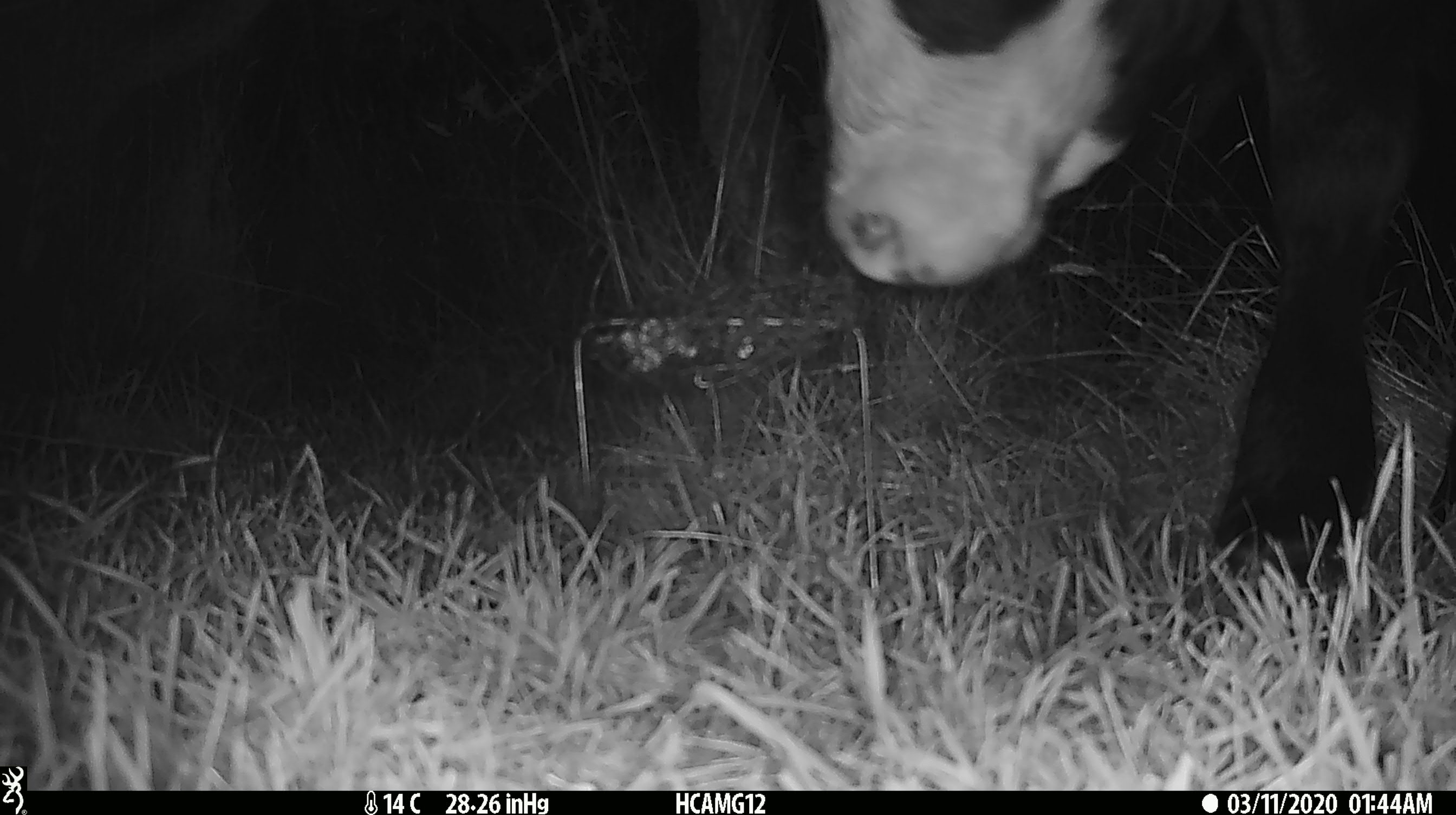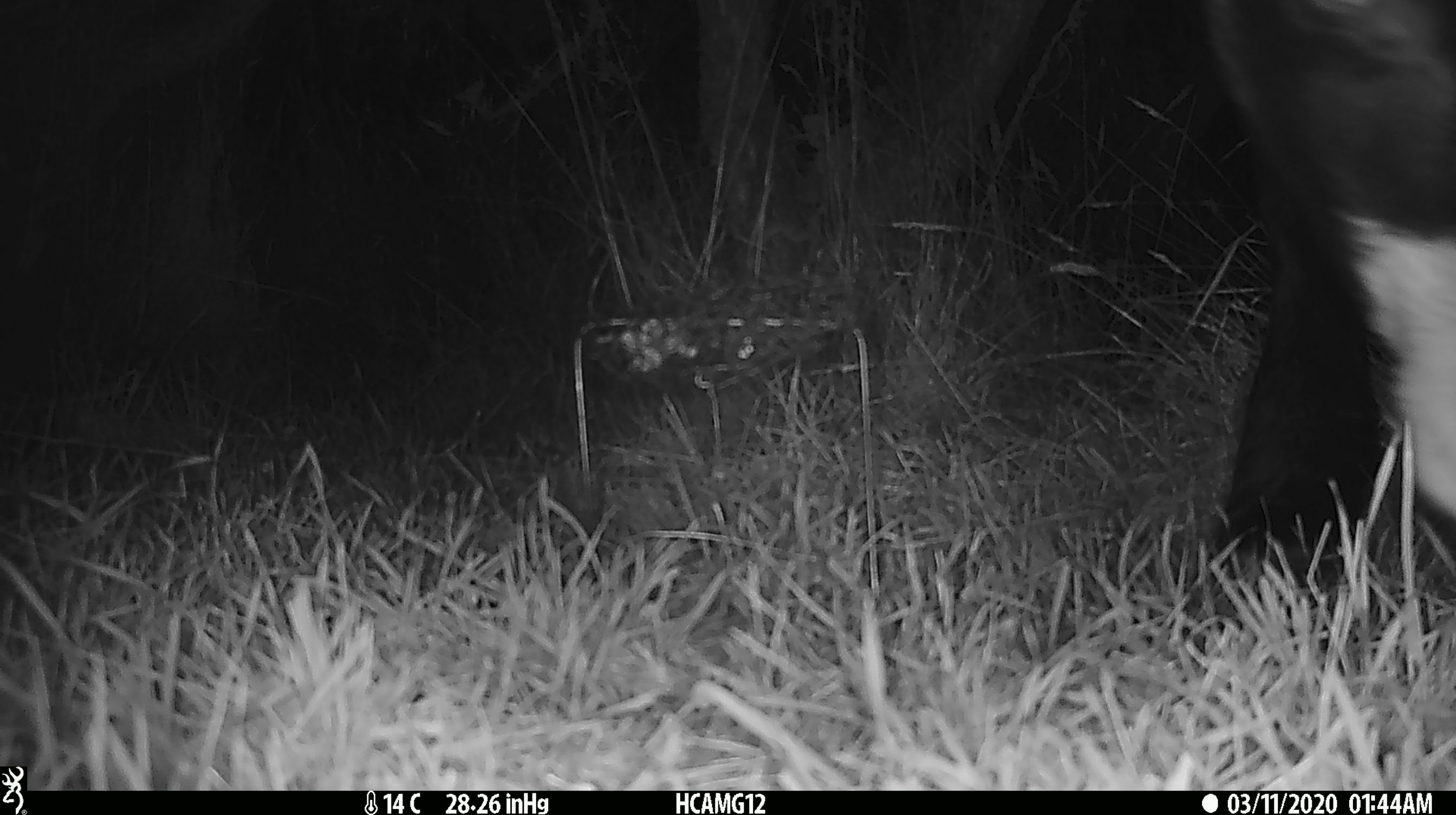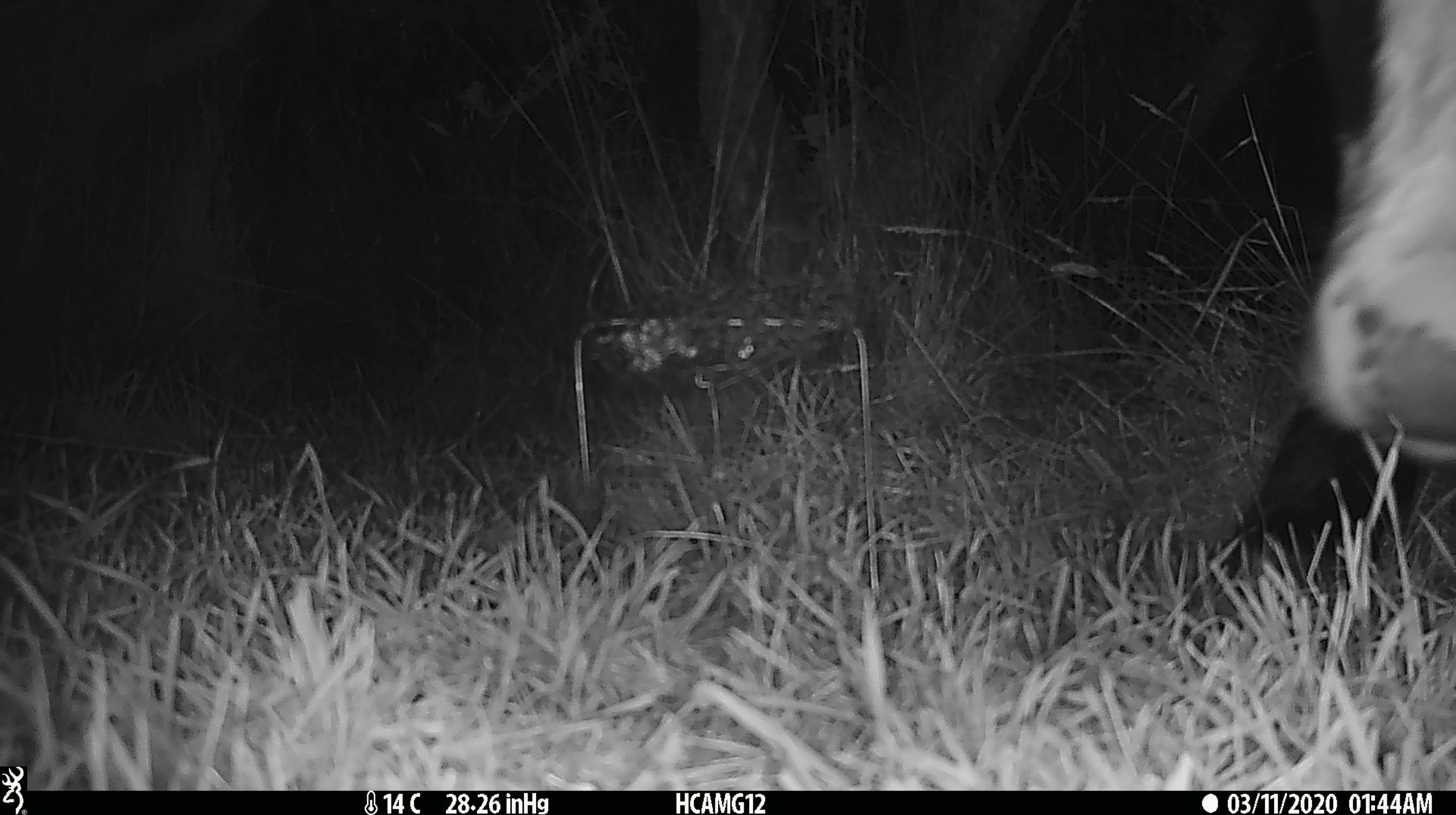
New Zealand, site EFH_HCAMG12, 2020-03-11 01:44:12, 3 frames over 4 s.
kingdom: Animalia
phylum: Chordata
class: Mammalia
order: Artiodactyla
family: Bovidae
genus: Bos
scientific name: Bos taurus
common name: domestic cow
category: cow